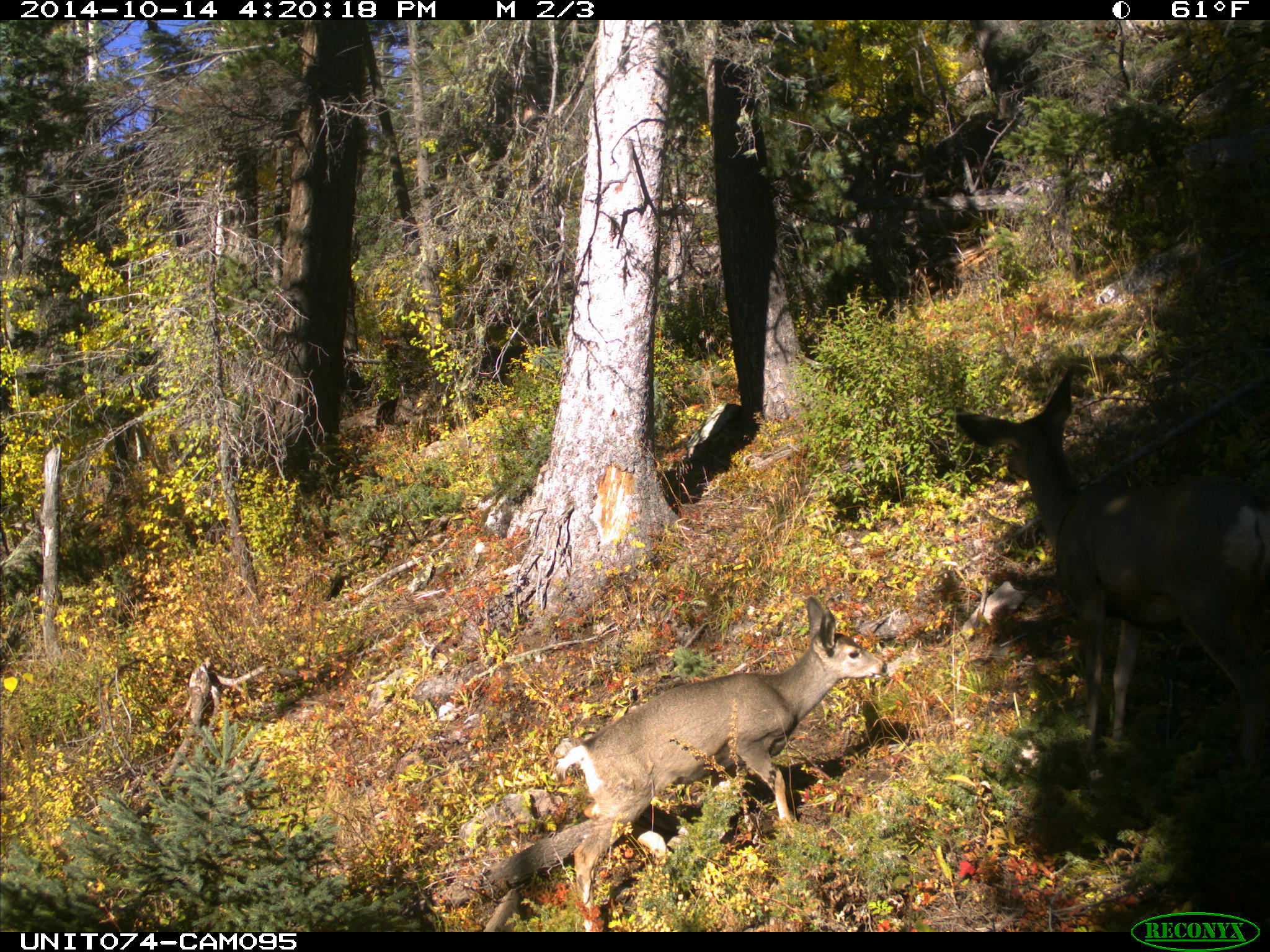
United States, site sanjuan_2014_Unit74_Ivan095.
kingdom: Animalia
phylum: Chordata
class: Mammalia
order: Artiodactyla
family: Cervidae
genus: Odocoileus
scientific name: Odocoileus hemionus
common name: mule deer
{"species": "Odocoileus hemionus (mule deer)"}